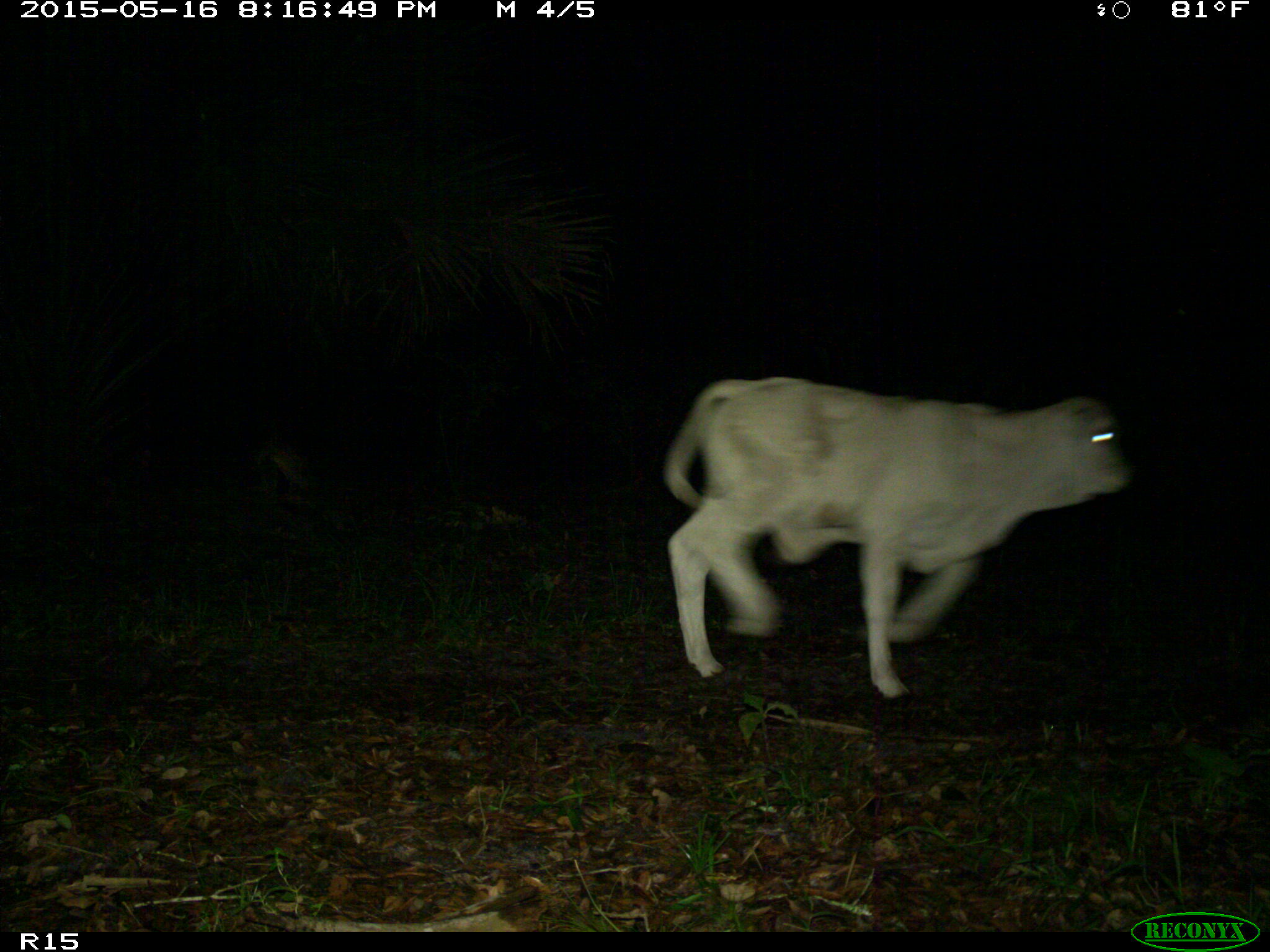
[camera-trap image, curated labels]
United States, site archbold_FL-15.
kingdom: Animalia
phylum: Chordata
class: Mammalia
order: Artiodactyla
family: Bovidae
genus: Bos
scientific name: Bos taurus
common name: domestic cow